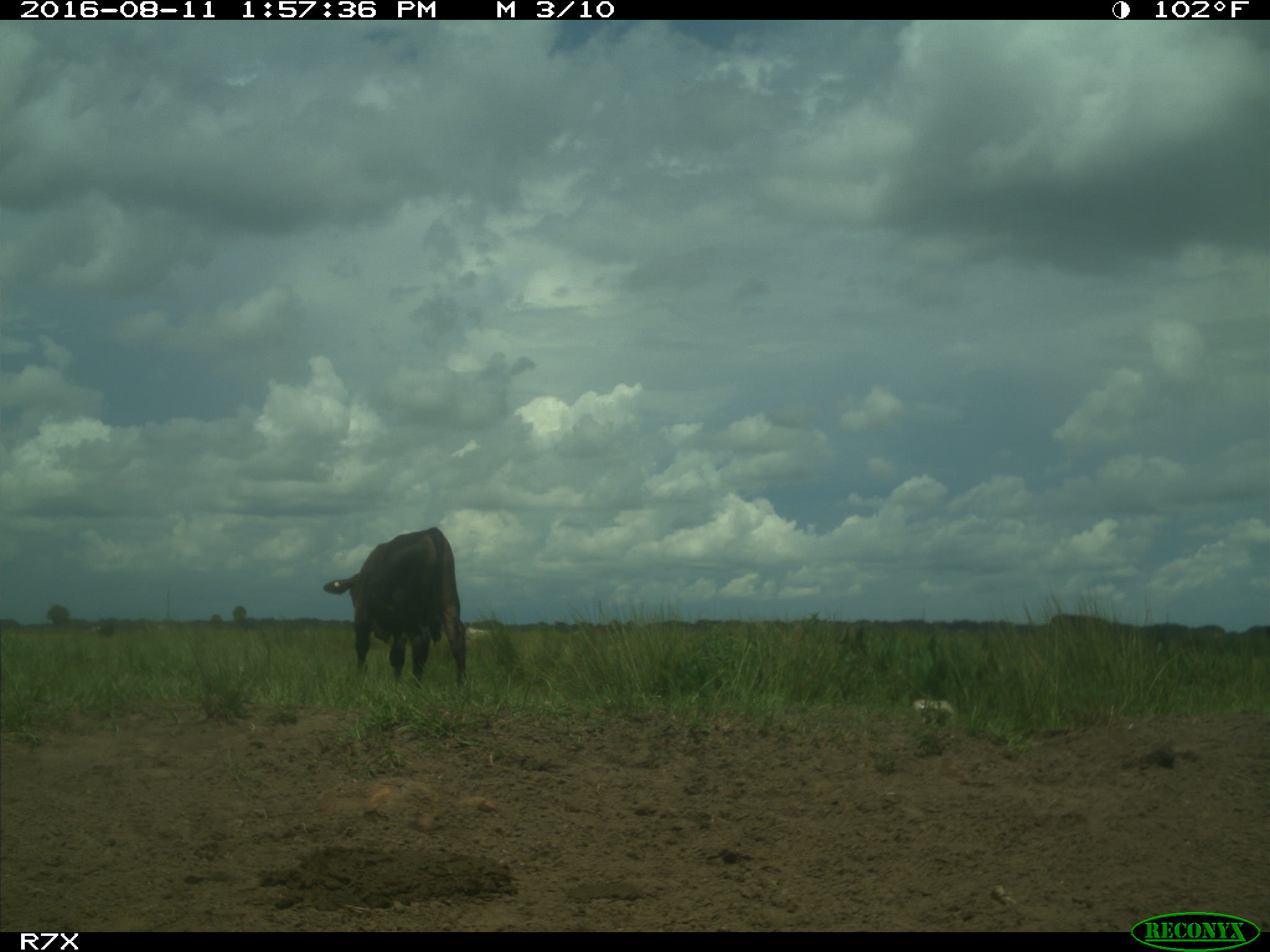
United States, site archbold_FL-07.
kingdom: Animalia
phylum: Chordata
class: Mammalia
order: Artiodactyla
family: Bovidae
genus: Bos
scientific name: Bos taurus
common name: domestic cow